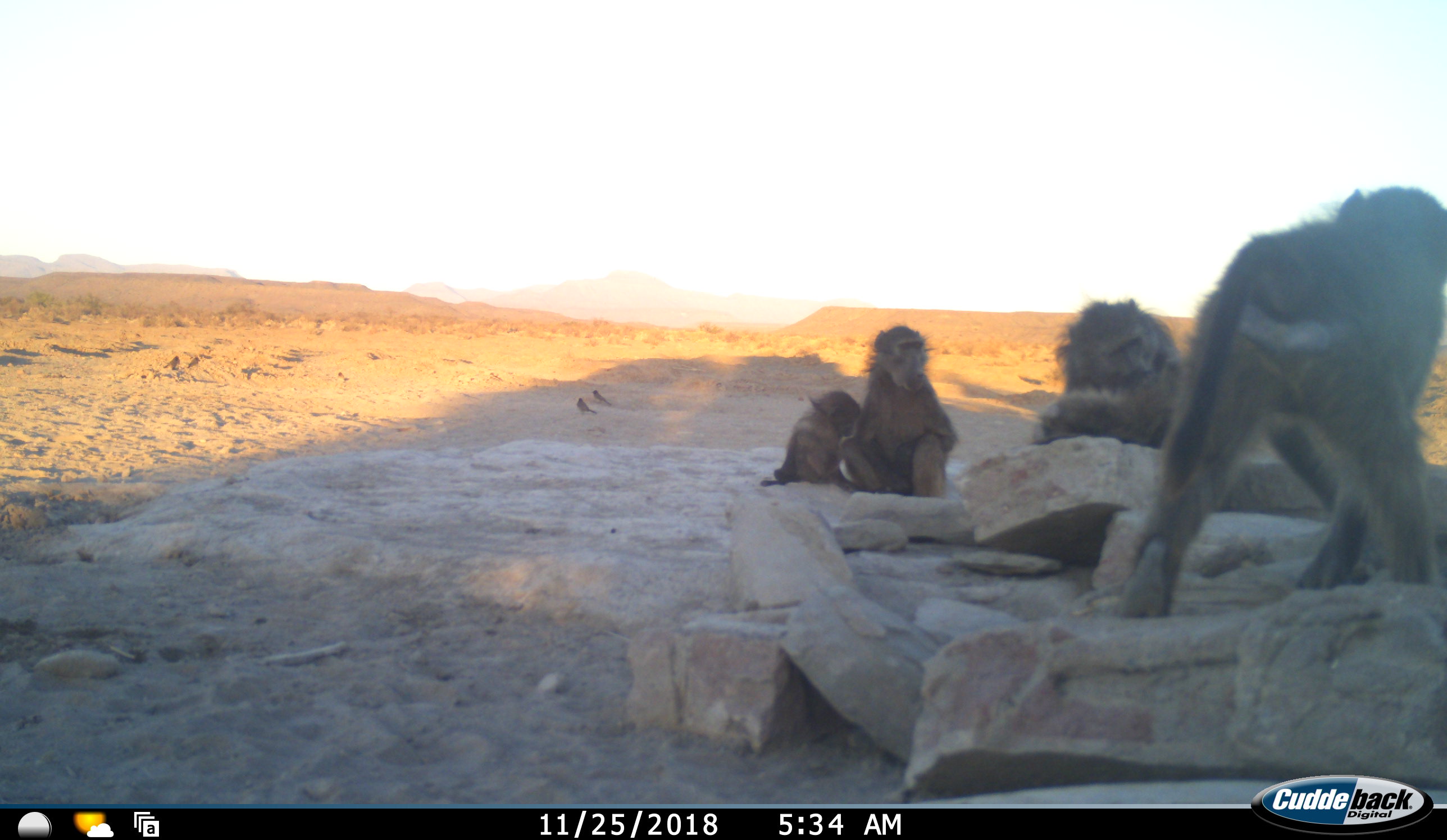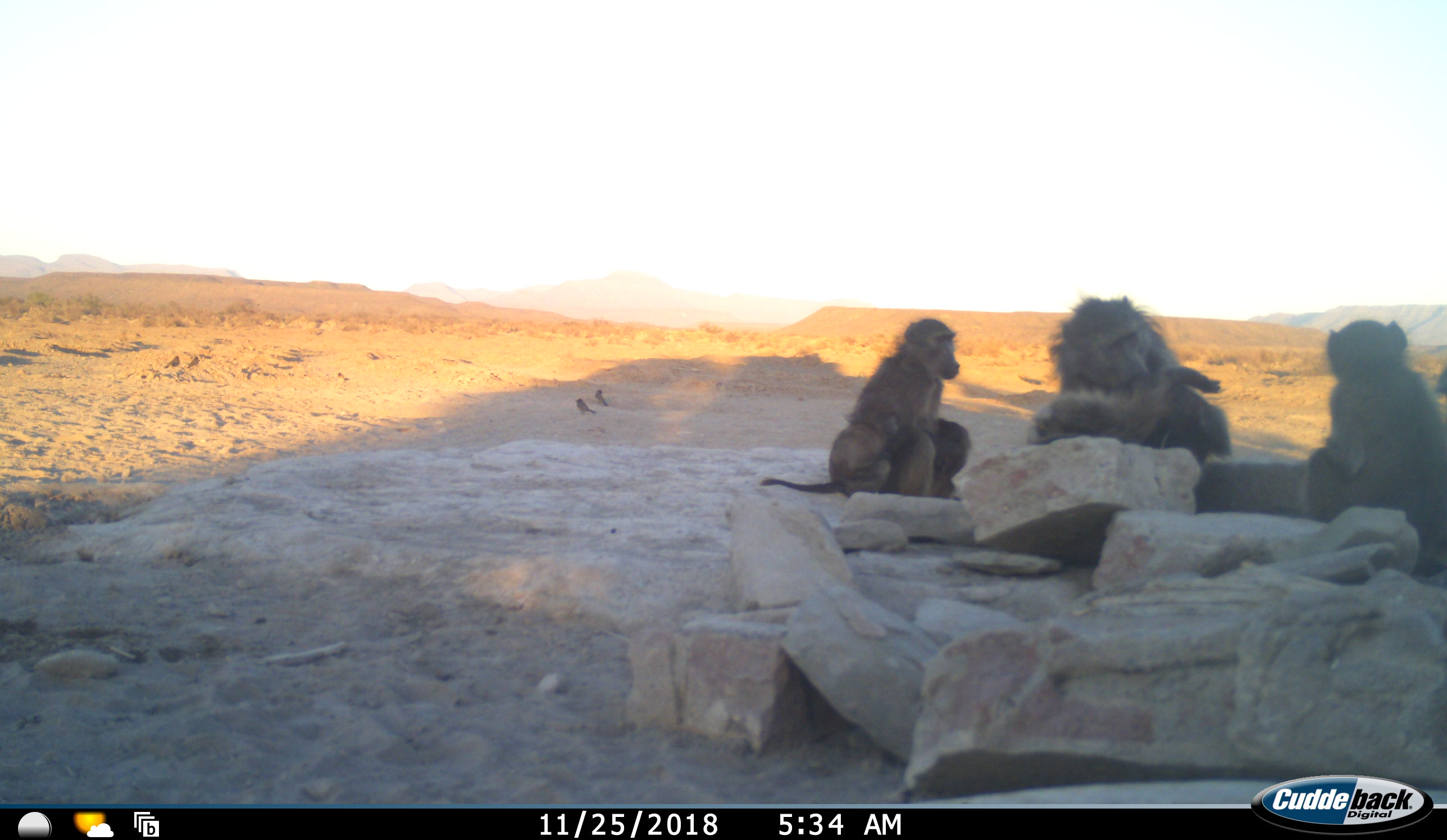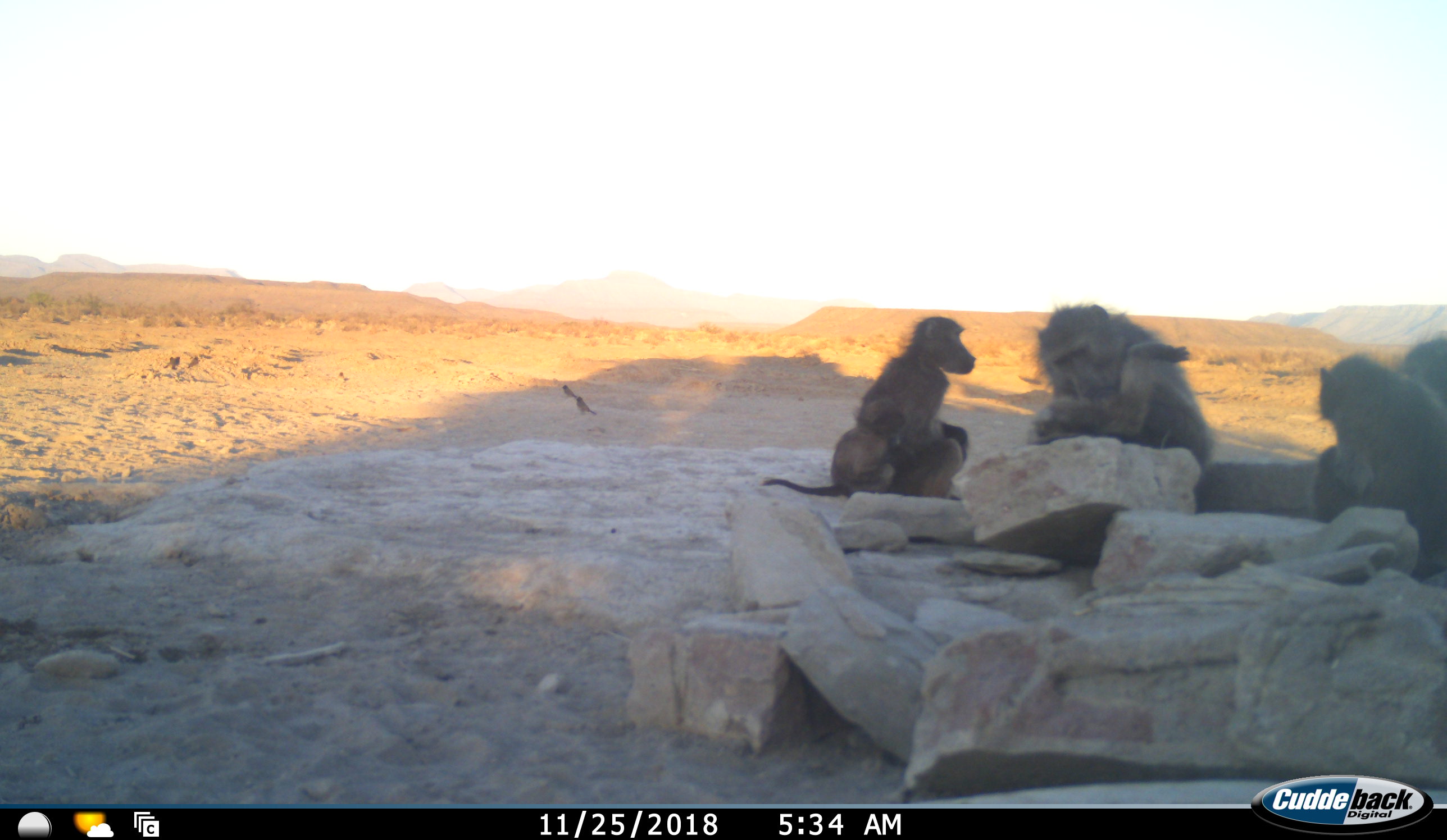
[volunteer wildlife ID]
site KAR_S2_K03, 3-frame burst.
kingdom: Animalia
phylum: Chordata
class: Mammalia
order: Primates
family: Cercopithecidae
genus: Papio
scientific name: Papio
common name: baboon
Baboon (Papio), count 5. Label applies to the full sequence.